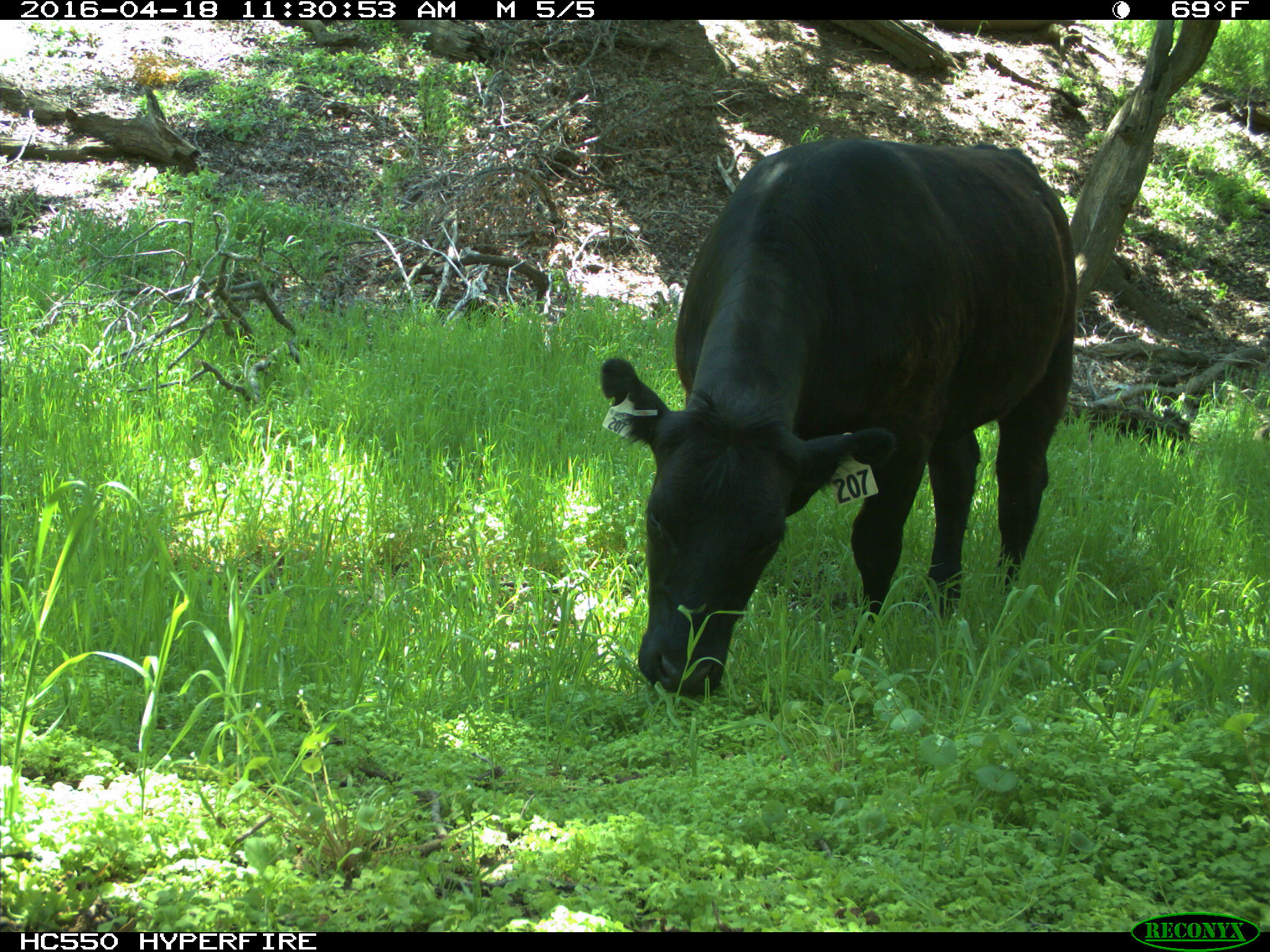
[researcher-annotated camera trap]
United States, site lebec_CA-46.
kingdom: Animalia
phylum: Chordata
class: Mammalia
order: Artiodactyla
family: Bovidae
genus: Bos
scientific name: Bos taurus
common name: domestic cow